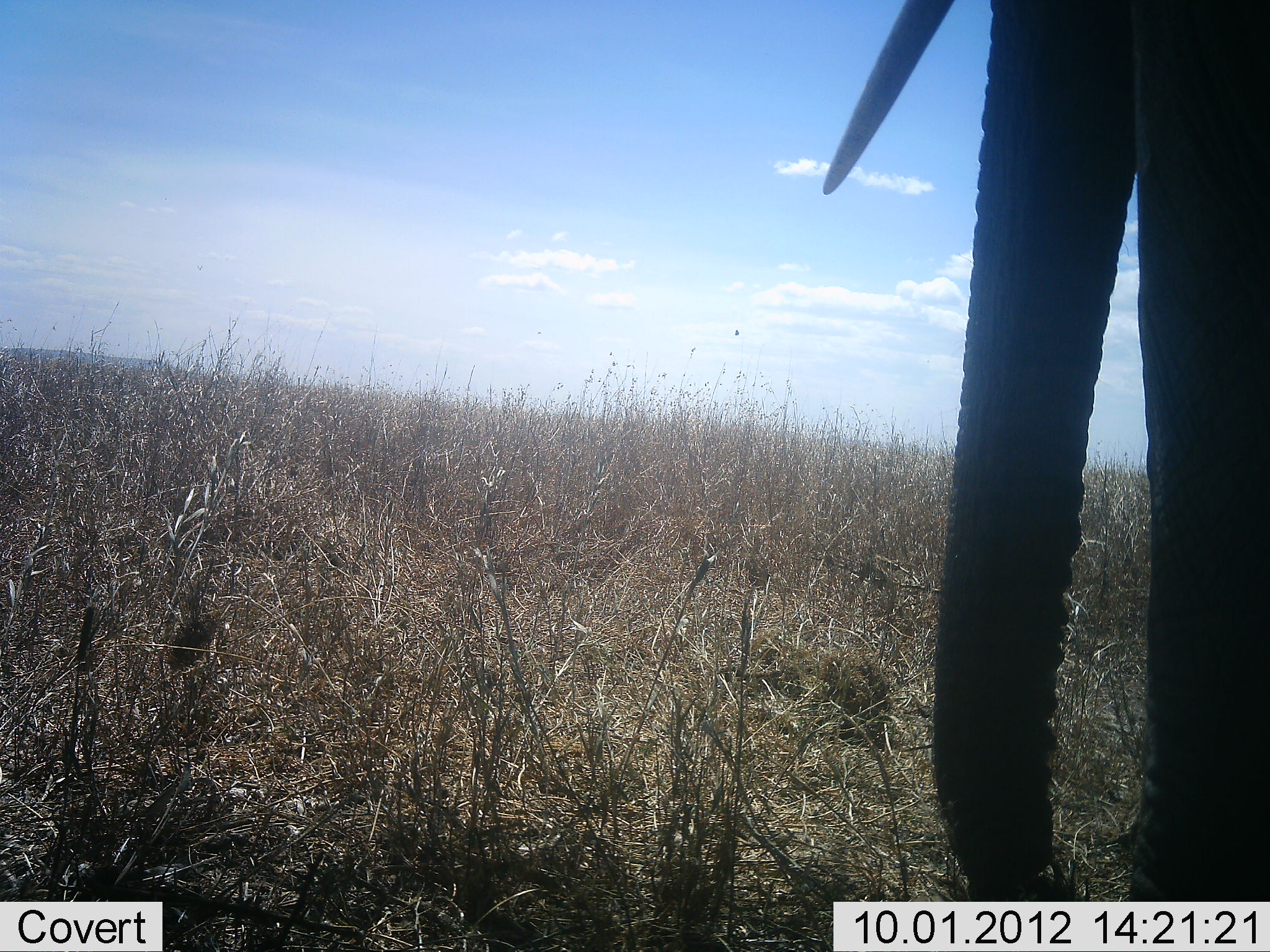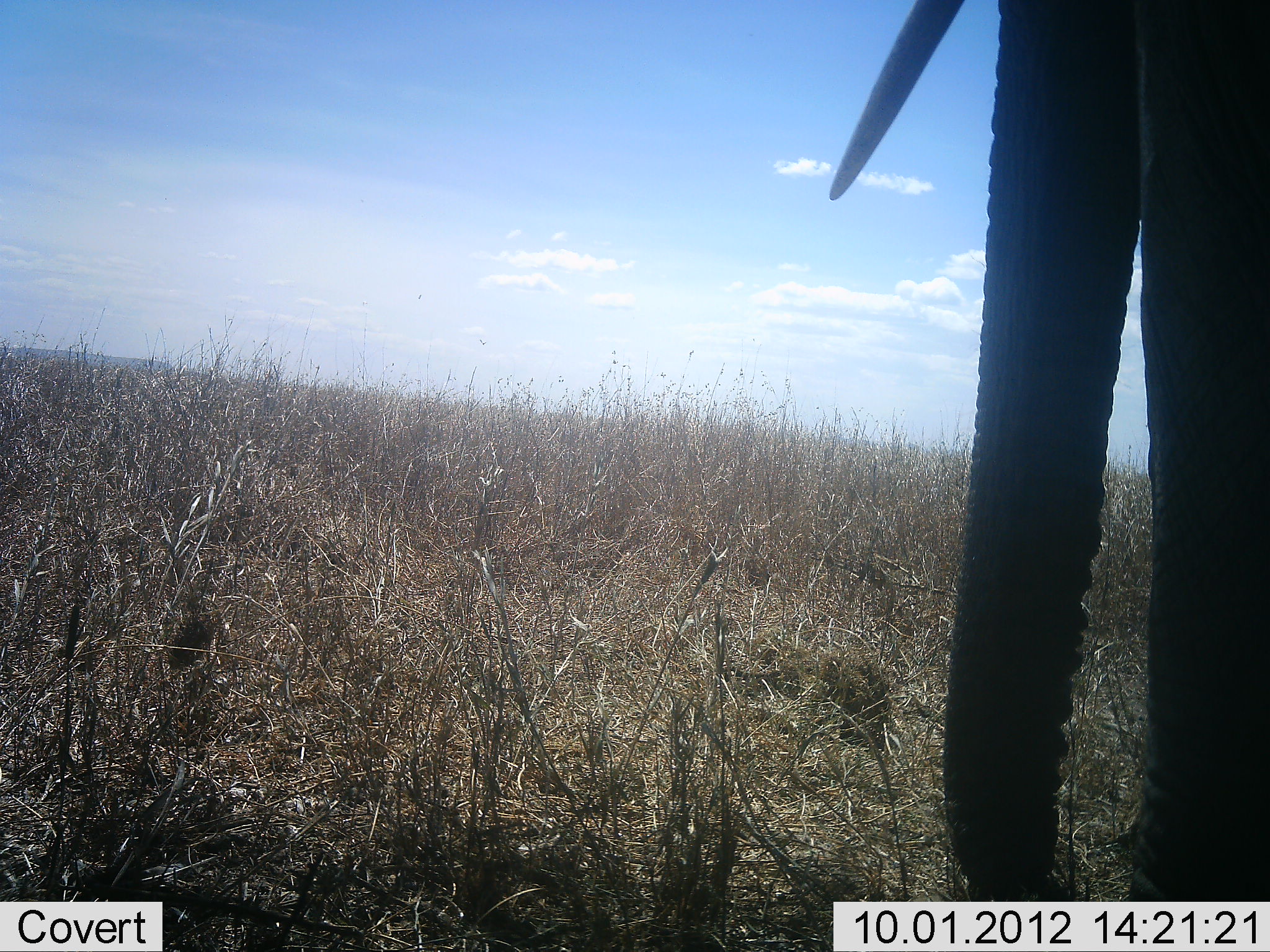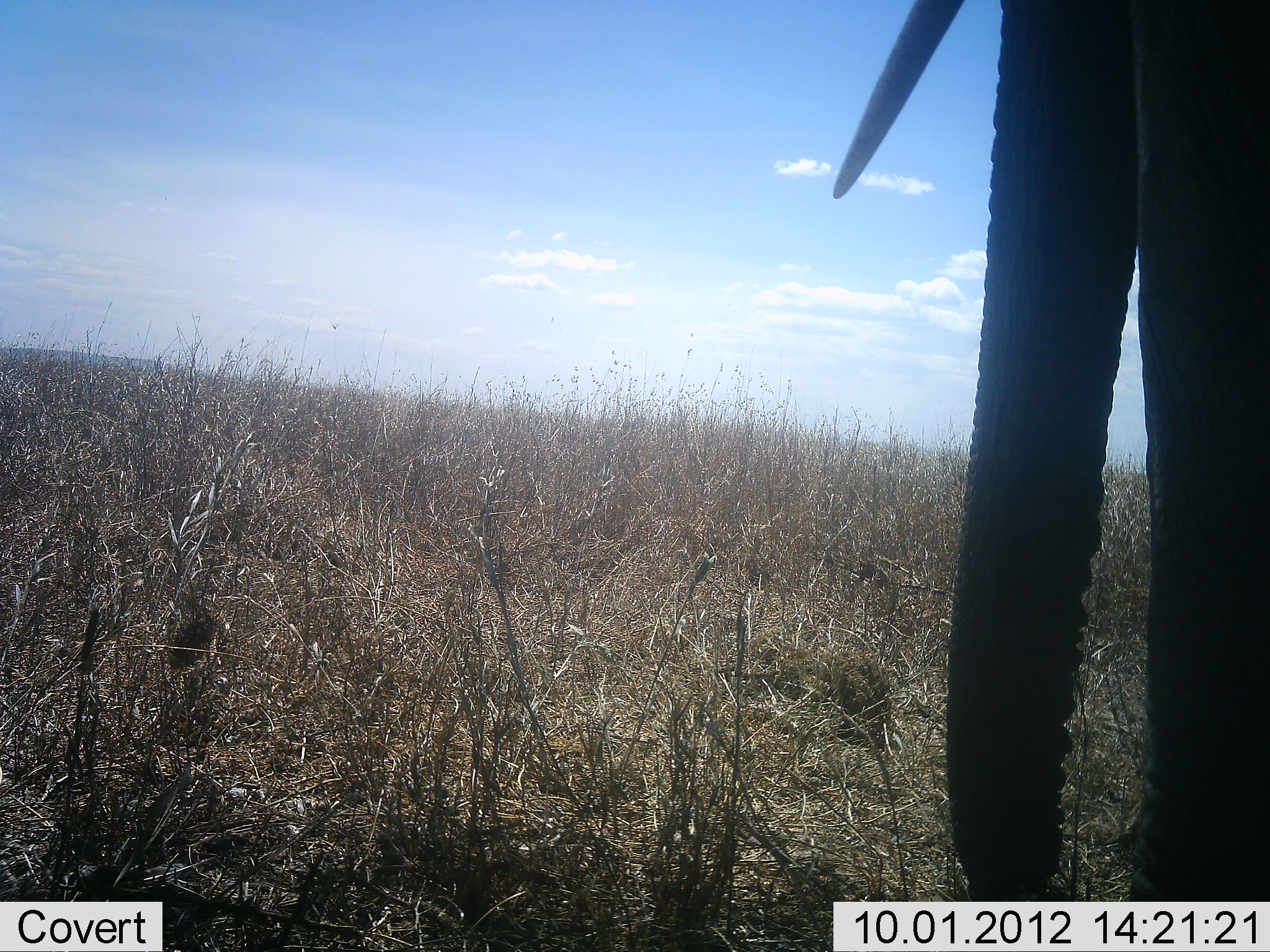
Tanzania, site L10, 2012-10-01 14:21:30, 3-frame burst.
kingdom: Animalia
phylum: Chordata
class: Mammalia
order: Proboscidea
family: Elephantidae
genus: Loxodonta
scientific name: Loxodonta africana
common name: african bush elephant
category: elephant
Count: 1.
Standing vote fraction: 100%.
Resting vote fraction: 0%.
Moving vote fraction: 0%.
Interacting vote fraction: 0%.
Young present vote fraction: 0%.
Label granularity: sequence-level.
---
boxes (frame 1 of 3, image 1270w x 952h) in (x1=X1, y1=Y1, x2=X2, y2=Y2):
animal: (x1=821, y1=0, x2=1270, y2=952)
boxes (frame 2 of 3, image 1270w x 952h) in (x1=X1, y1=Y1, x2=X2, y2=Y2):
animal: (x1=829, y1=0, x2=1270, y2=952)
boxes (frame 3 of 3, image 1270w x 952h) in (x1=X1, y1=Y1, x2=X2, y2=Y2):
animal: (x1=829, y1=2, x2=1270, y2=900)